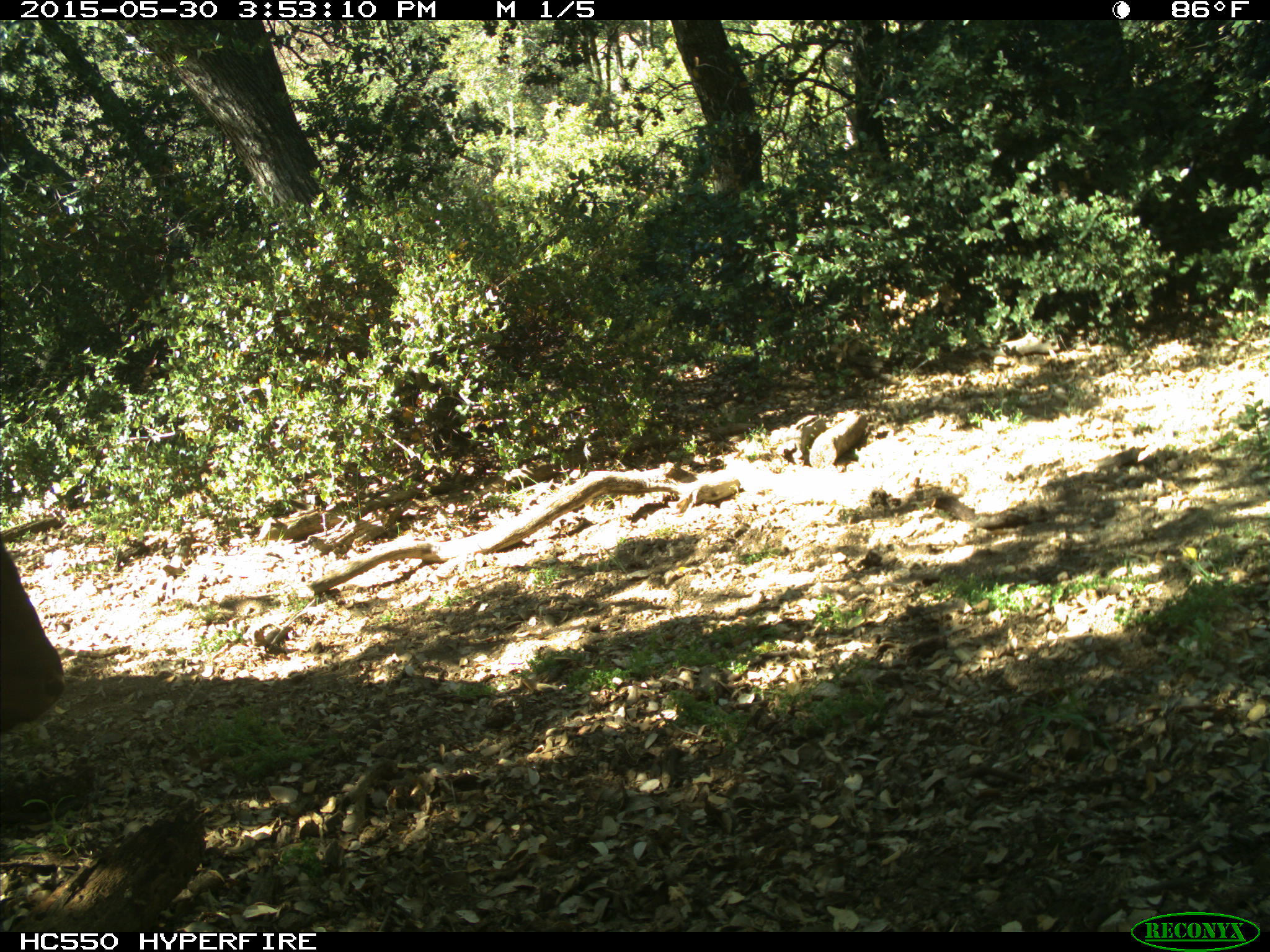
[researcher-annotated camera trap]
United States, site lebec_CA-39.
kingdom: Animalia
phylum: Chordata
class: Mammalia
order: Artiodactyla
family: Bovidae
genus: Bos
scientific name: Bos taurus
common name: domestic cow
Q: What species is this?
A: Bos taurus (domestic cow).